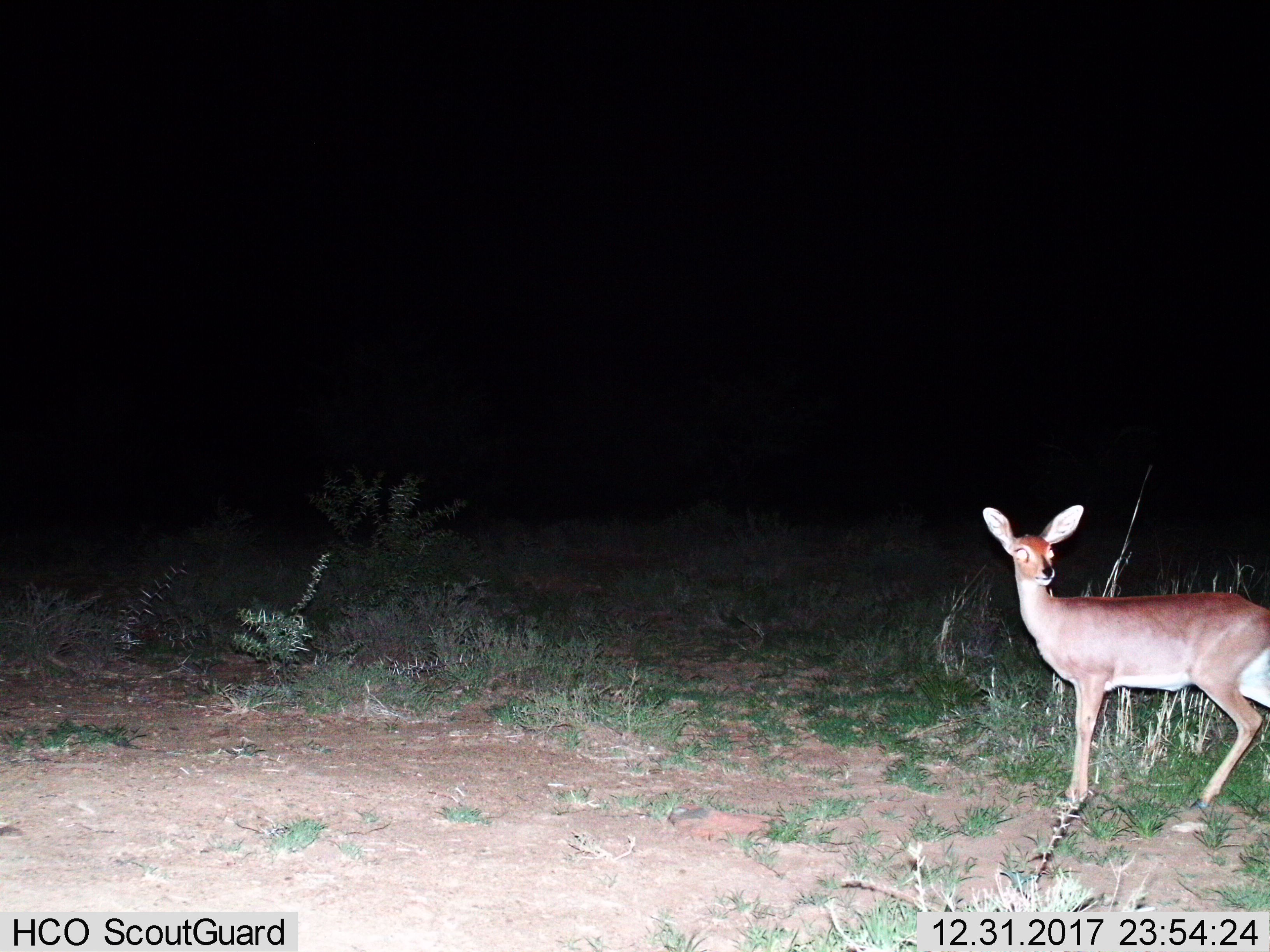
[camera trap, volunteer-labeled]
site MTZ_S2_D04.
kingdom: Animalia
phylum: Chordata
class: Mammalia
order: Artiodactyla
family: Bovidae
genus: Raphicerus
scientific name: Raphicerus campestris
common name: steenbok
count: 1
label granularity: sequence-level